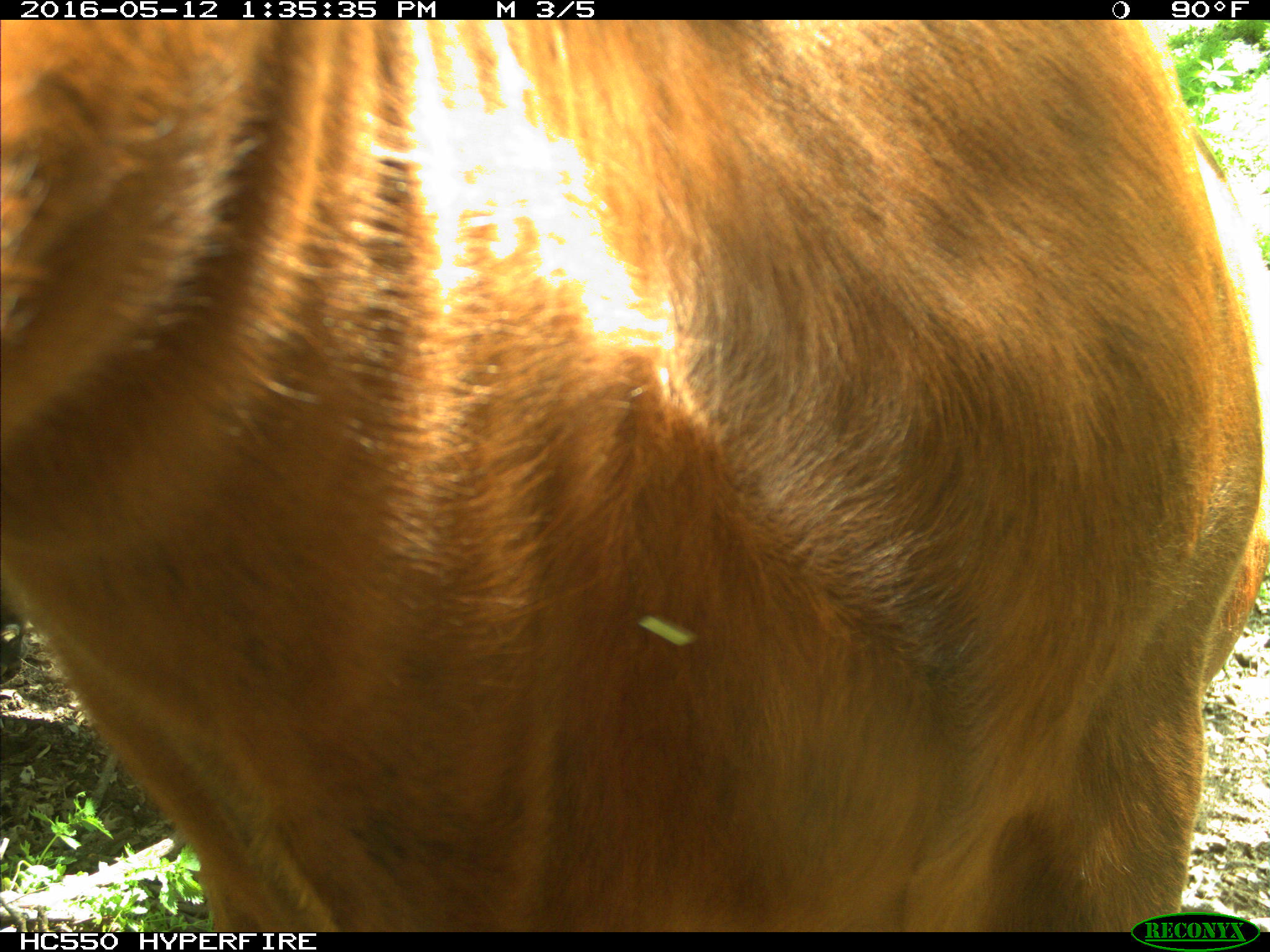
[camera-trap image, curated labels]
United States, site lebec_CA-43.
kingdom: Animalia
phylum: Chordata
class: Mammalia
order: Artiodactyla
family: Bovidae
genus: Bos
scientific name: Bos taurus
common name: domestic cow